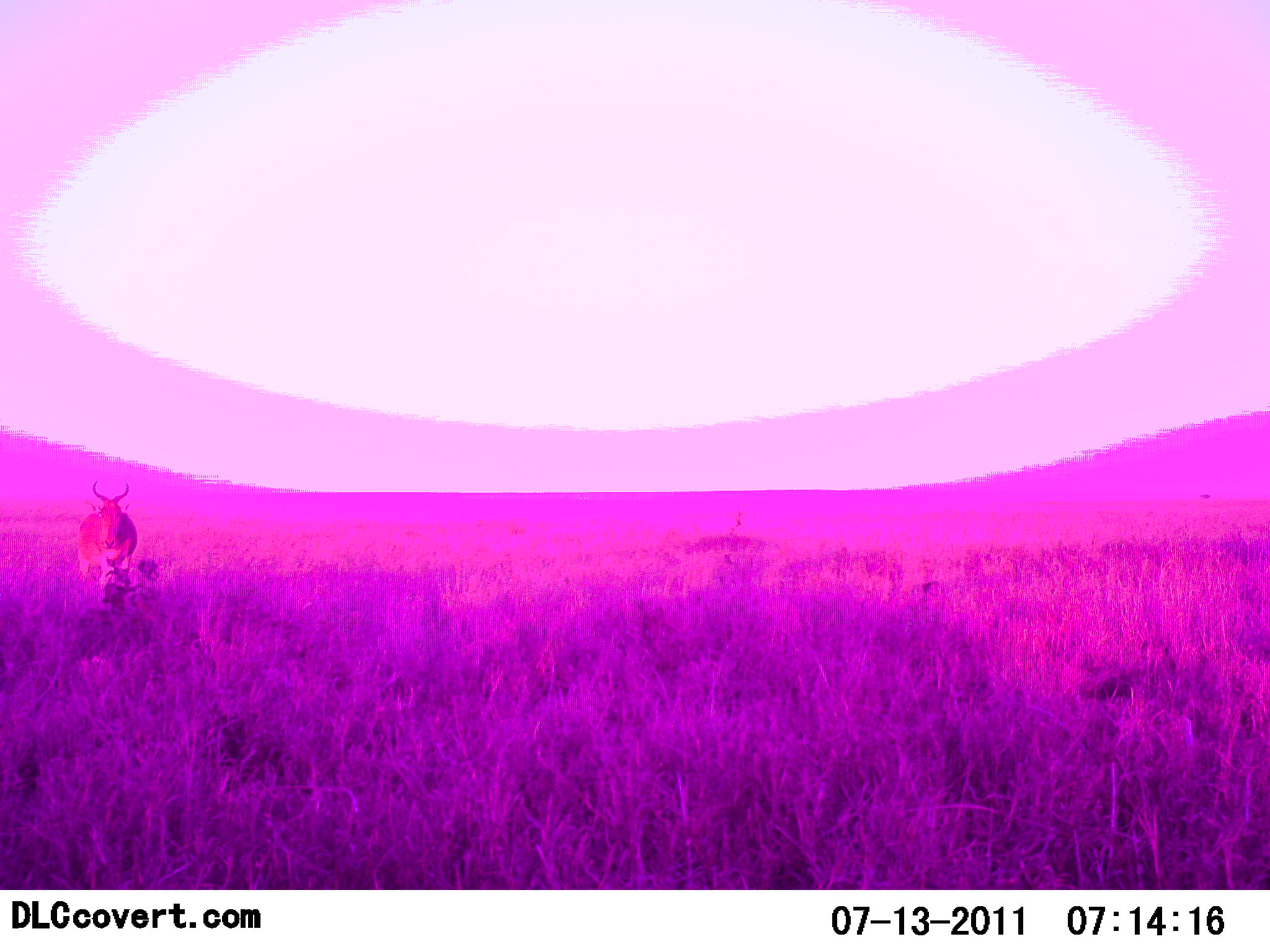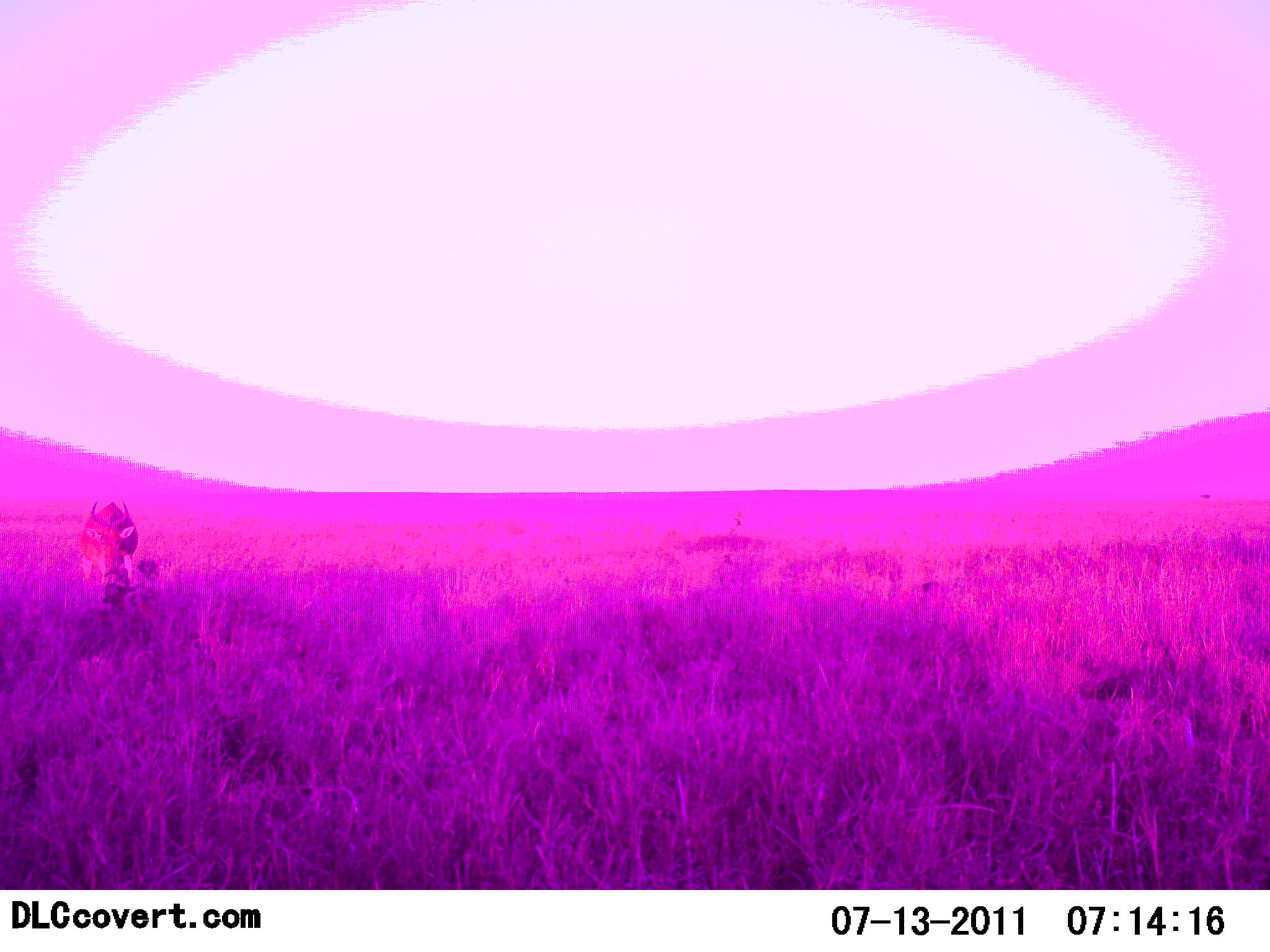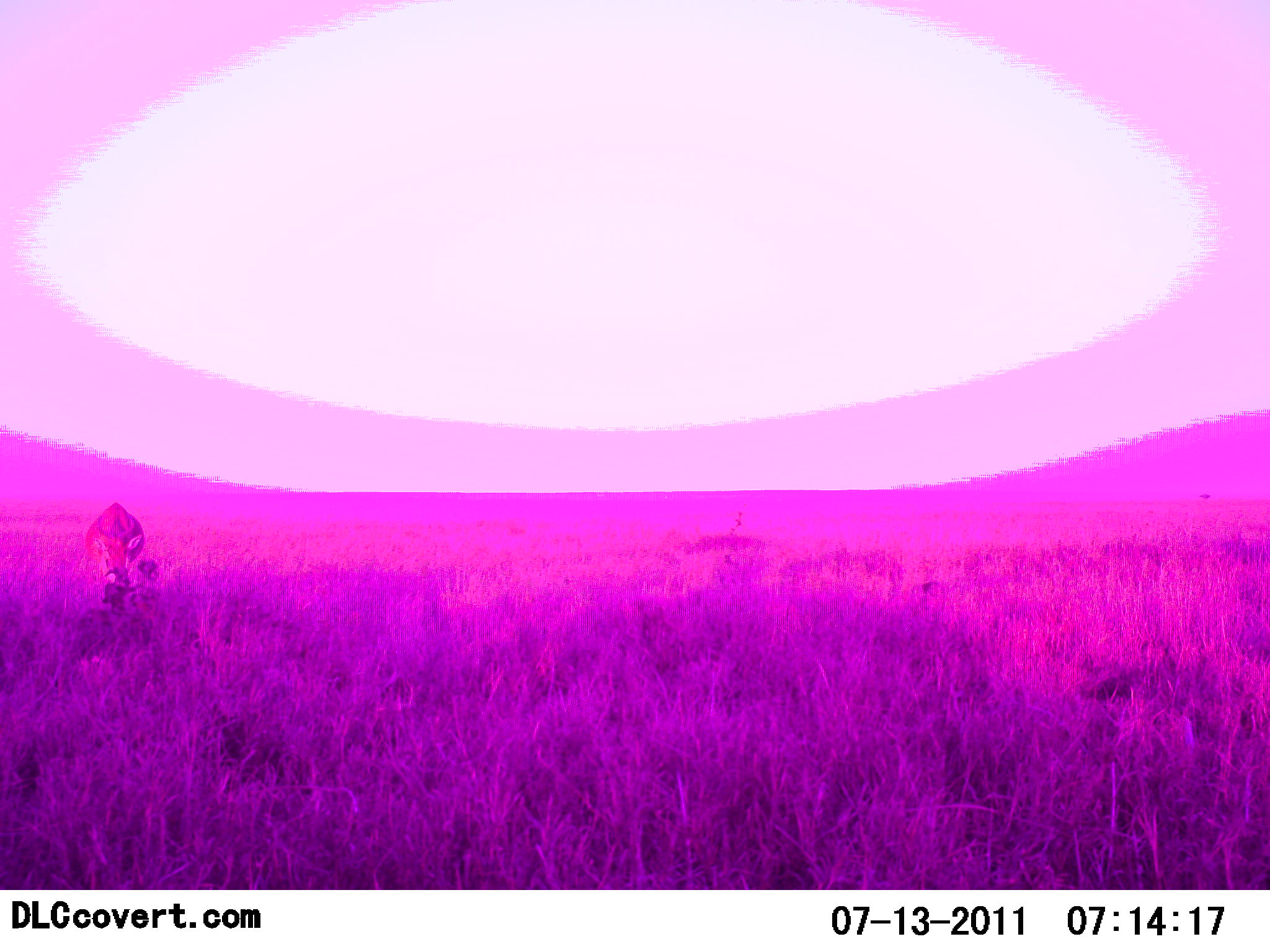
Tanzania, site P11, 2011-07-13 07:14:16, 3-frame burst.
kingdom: Animalia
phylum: Chordata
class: Mammalia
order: Artiodactyla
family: Bovidae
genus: Alcelaphus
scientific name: Alcelaphus buselaphus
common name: hartebeest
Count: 1.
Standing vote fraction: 91%.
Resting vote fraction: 0%.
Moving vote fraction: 9%.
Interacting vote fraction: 0%.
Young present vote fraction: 0%.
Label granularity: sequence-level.